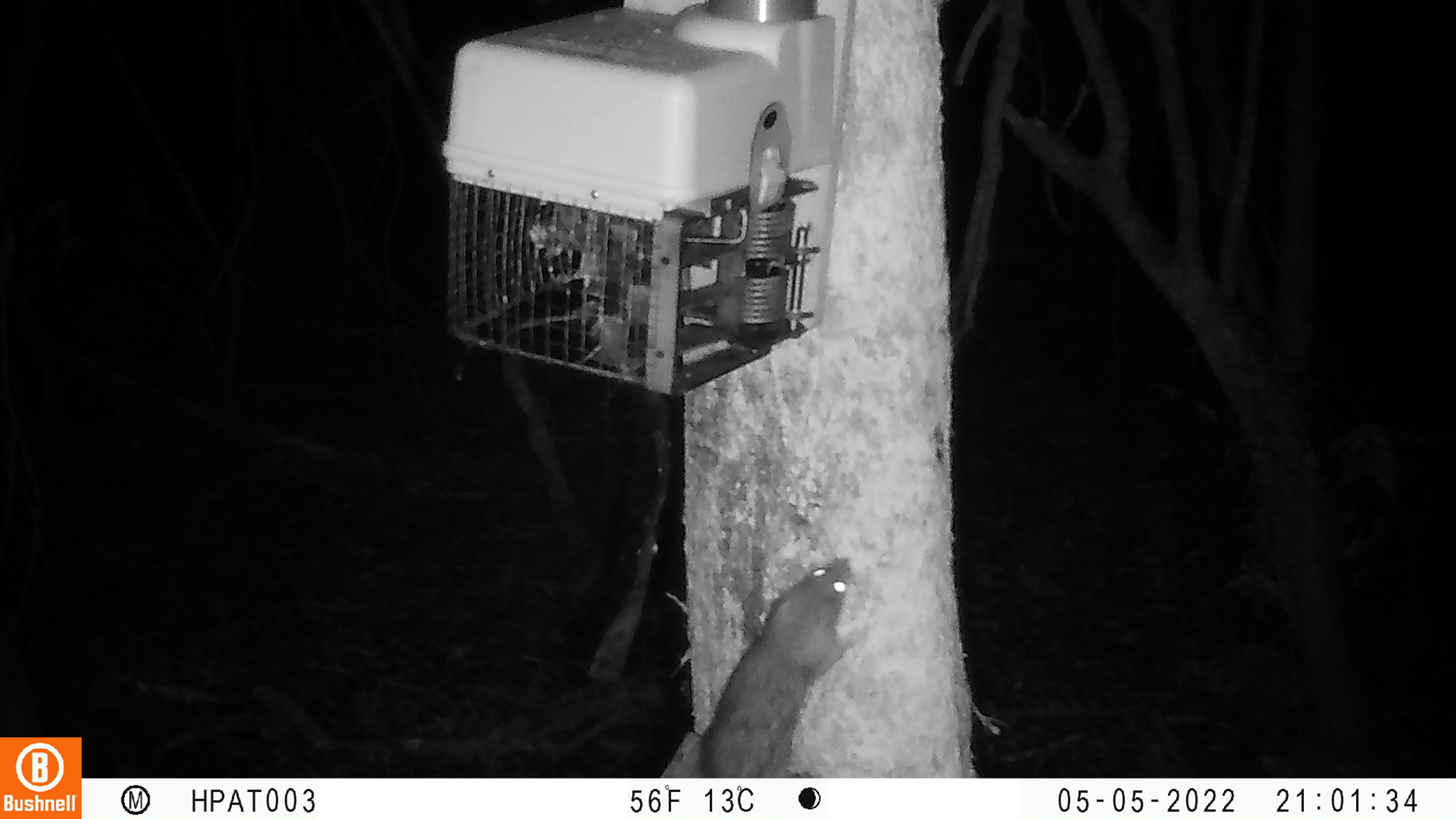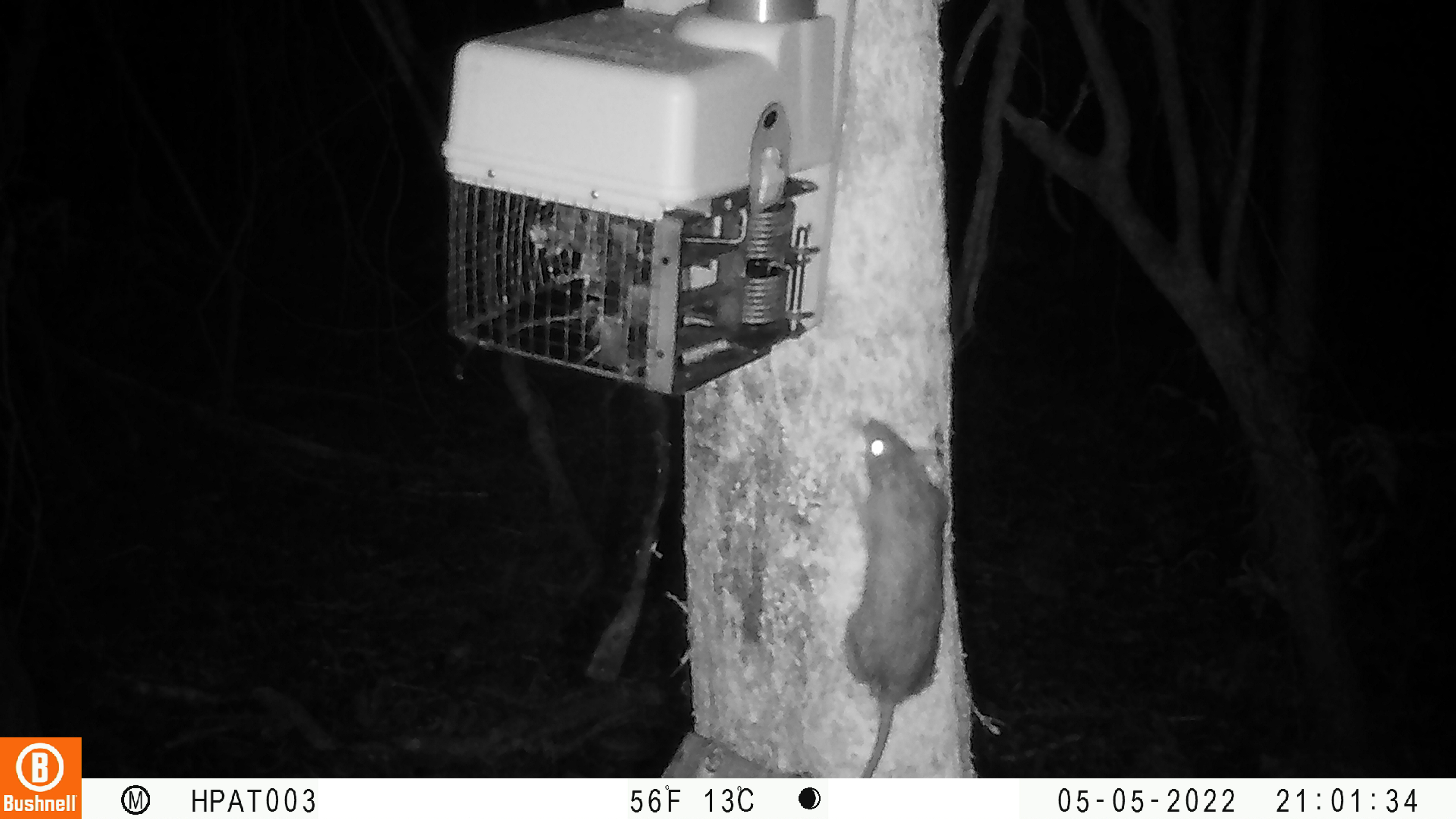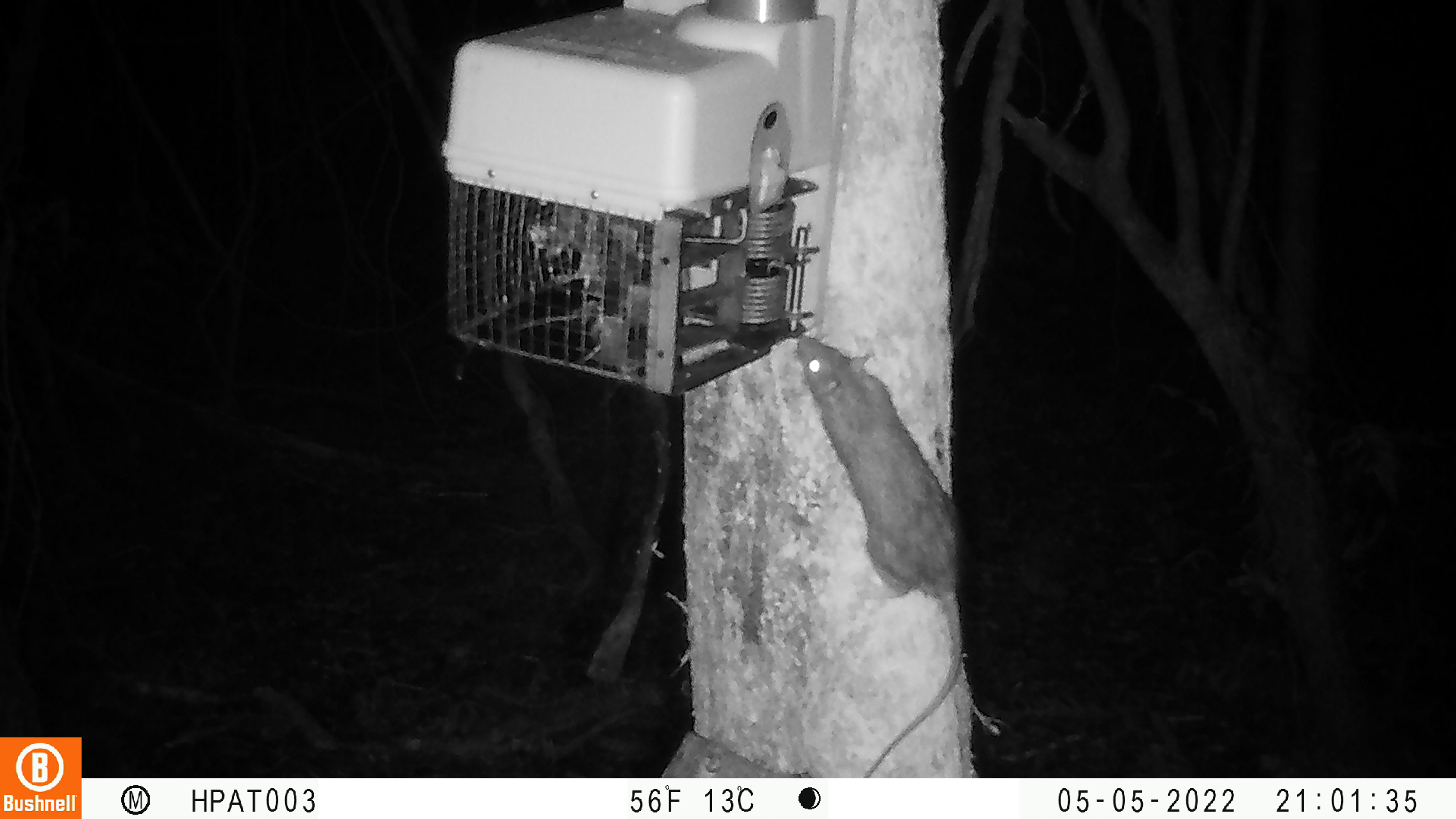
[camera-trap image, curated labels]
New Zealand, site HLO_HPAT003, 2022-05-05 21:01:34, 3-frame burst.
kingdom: Animalia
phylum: Chordata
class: Mammalia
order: Rodentia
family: Muridae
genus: Rattus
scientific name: Rattus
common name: rat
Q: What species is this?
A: Rat (Rattus).